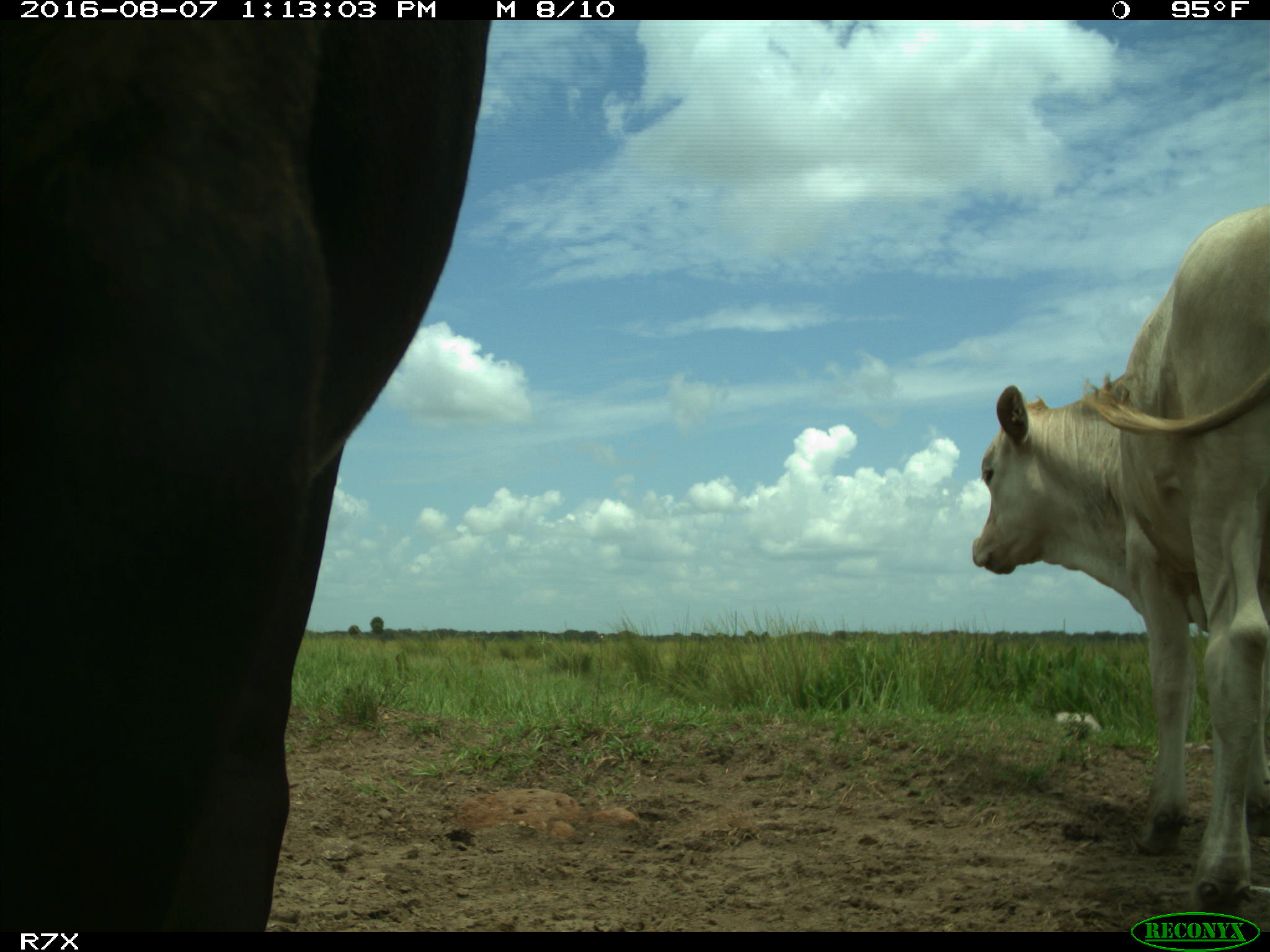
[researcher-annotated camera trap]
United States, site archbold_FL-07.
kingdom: Animalia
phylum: Chordata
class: Mammalia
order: Artiodactyla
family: Bovidae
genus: Bos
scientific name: Bos taurus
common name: domestic cow